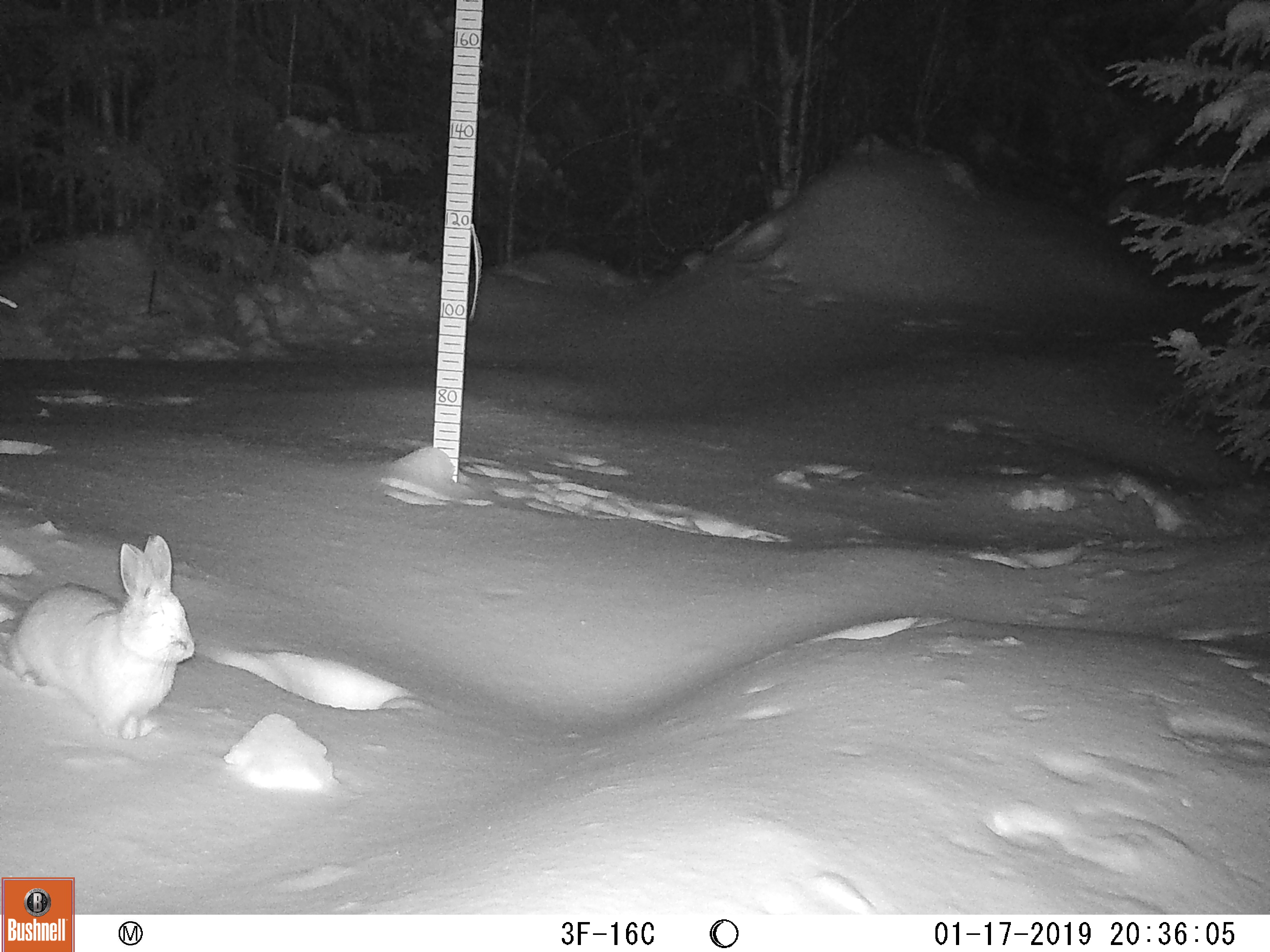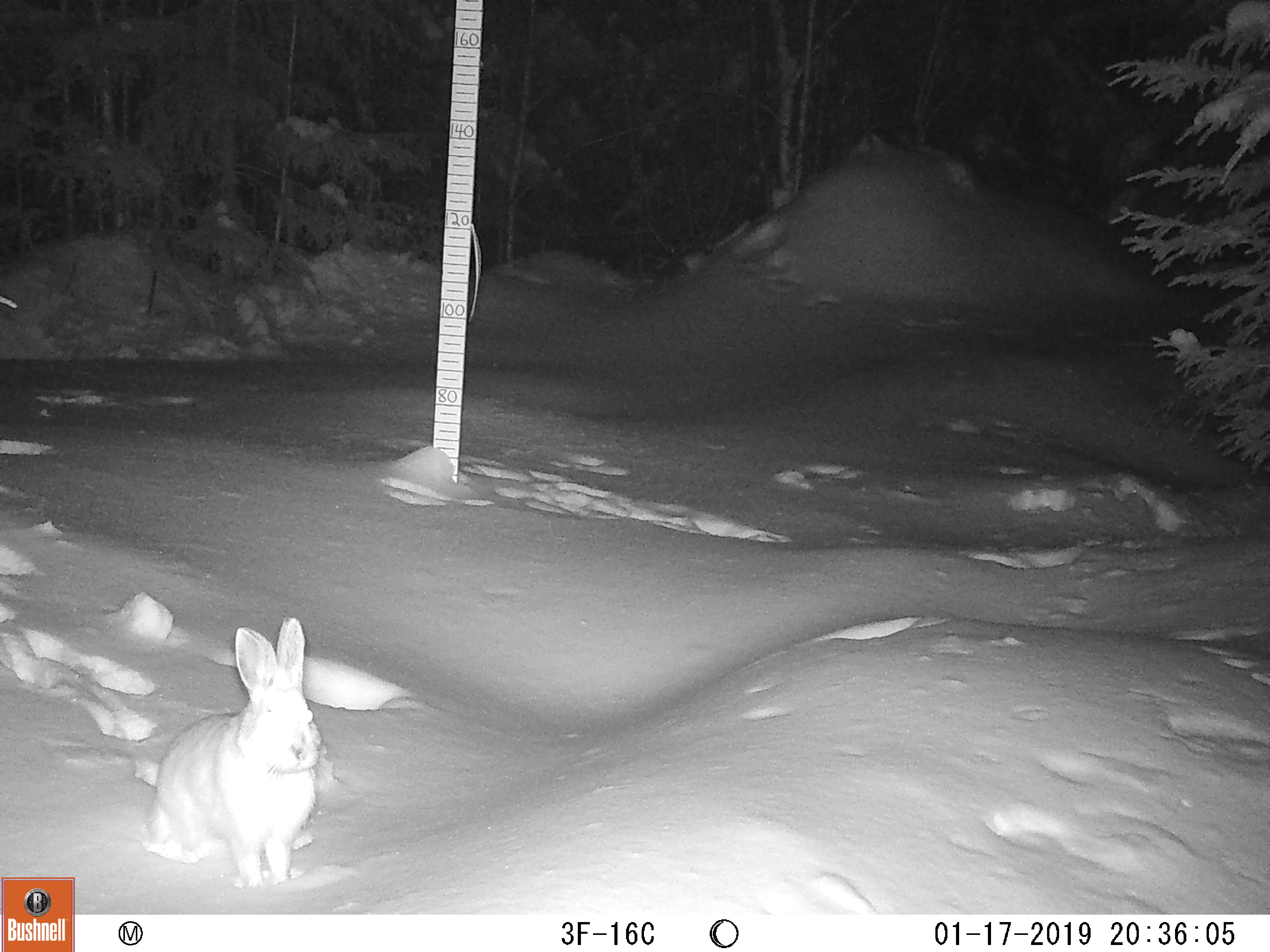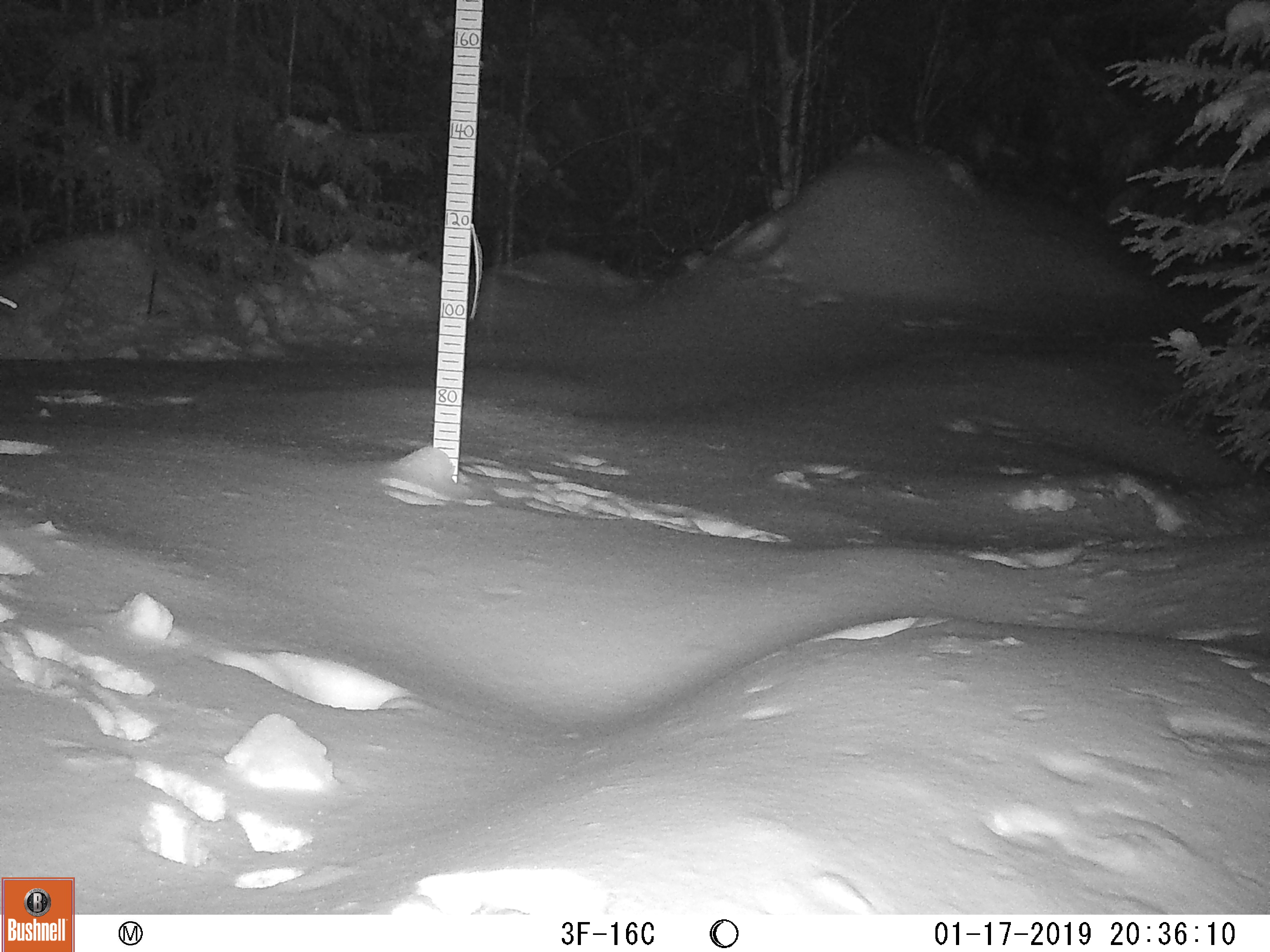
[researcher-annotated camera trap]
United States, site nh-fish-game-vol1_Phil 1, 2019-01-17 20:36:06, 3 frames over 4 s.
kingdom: Animalia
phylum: Chordata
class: Mammalia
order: Lagomorpha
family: Leporidae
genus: Lepus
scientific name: Lepus americanus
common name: snowshoe hare